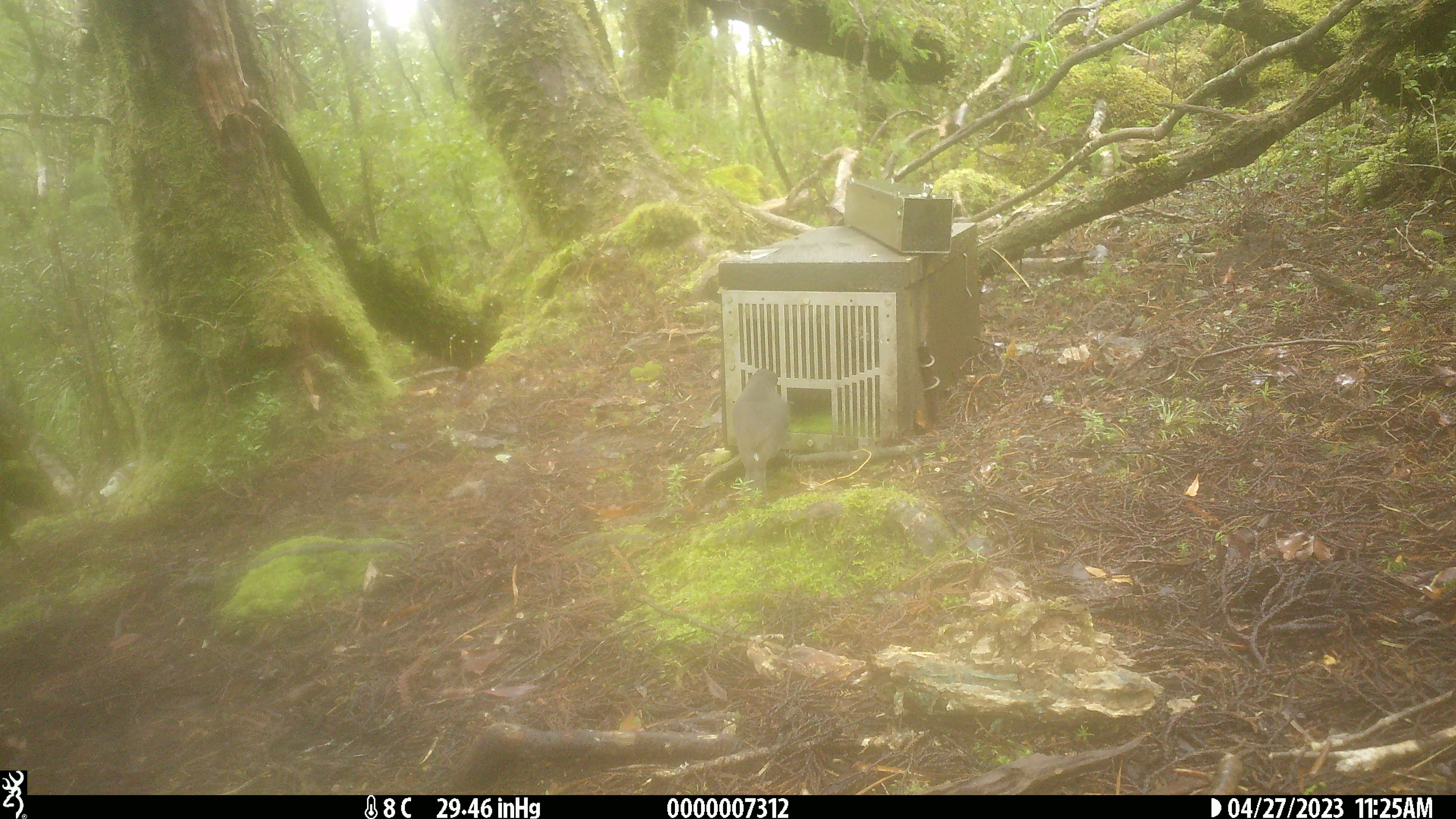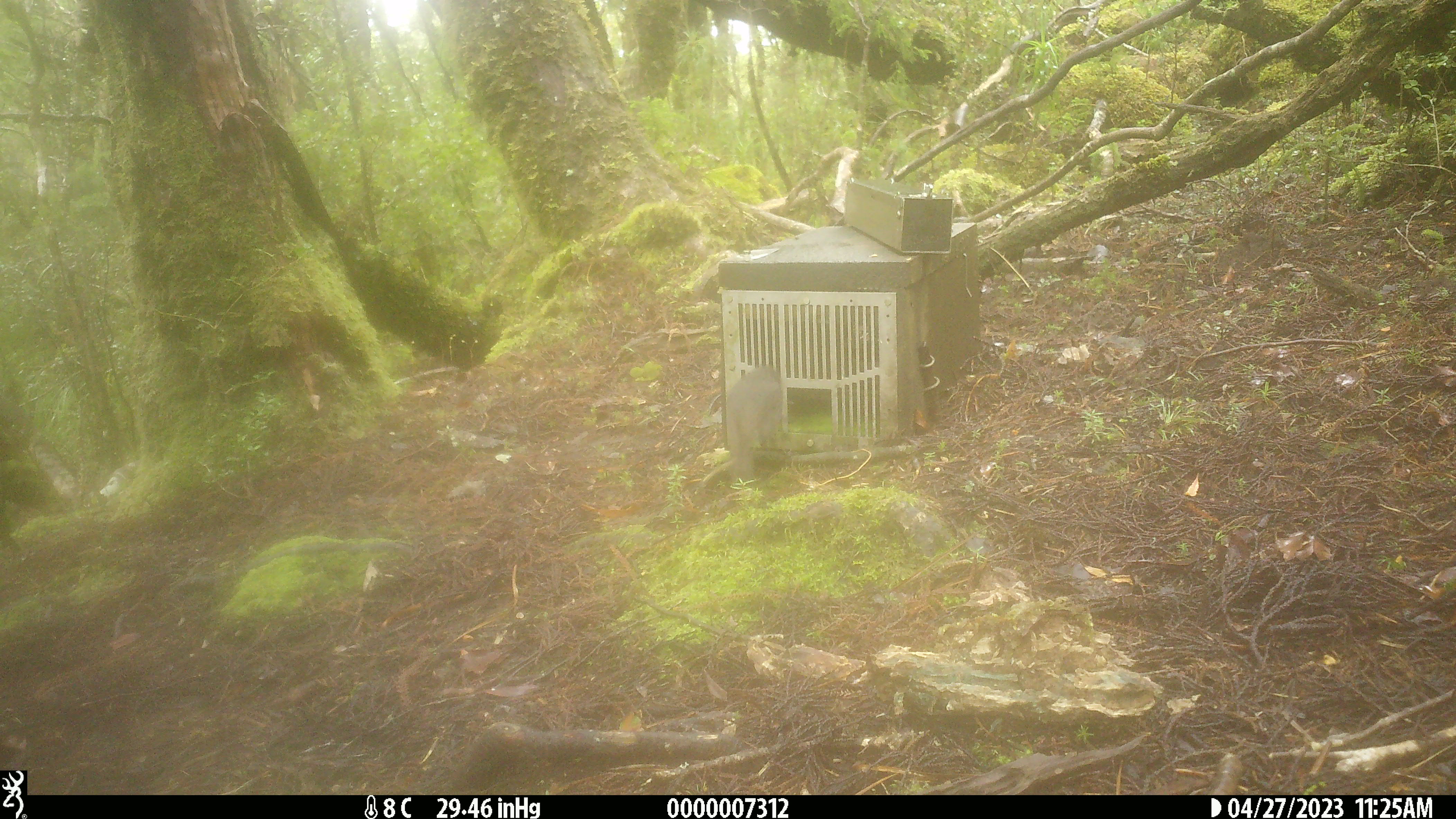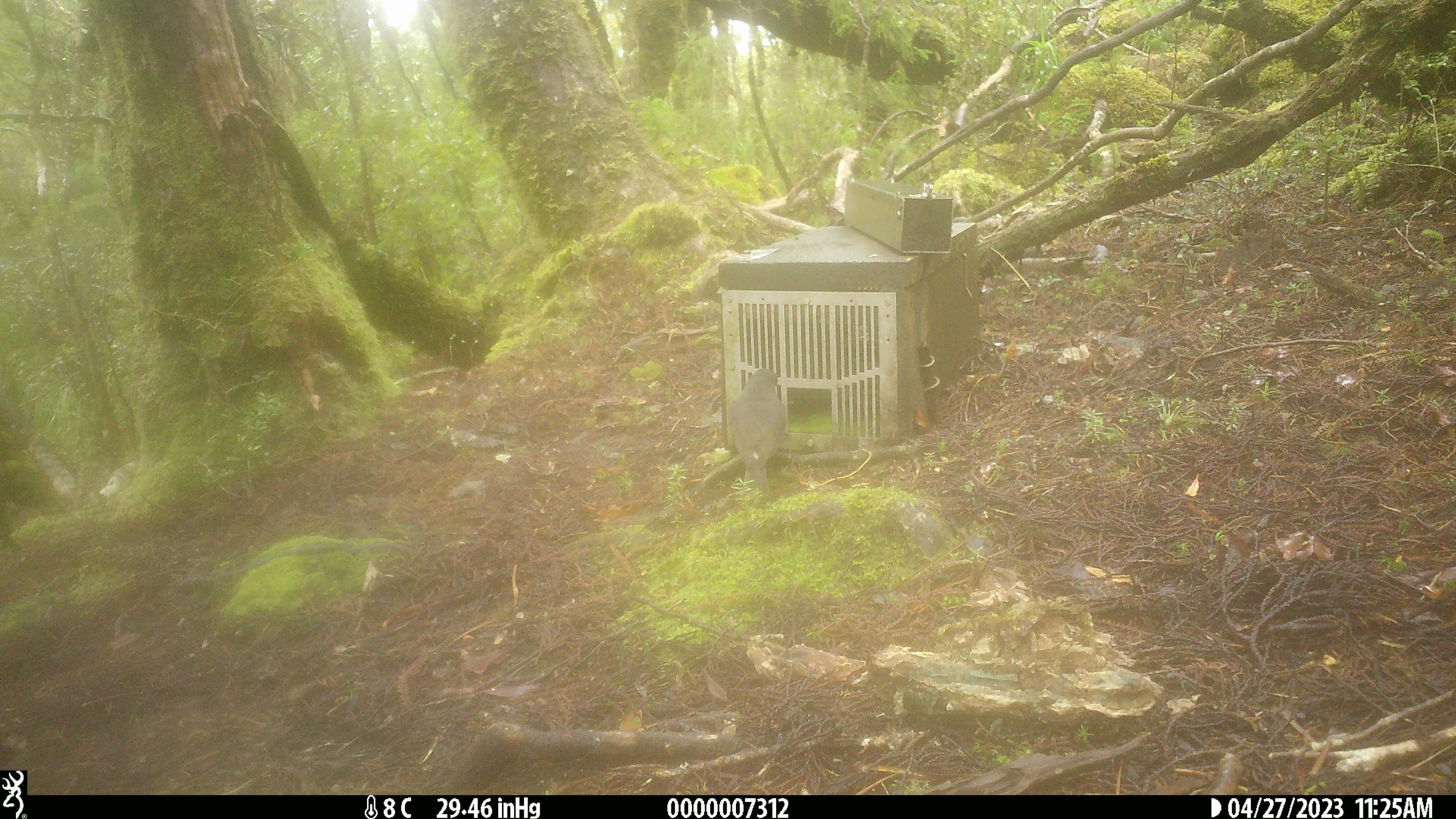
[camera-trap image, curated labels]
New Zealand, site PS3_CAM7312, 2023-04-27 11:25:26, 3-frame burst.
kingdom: Animalia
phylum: Chordata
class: Aves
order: Passeriformes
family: Petroicidae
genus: Petroica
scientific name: Petroica australis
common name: new zealand robin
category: robin